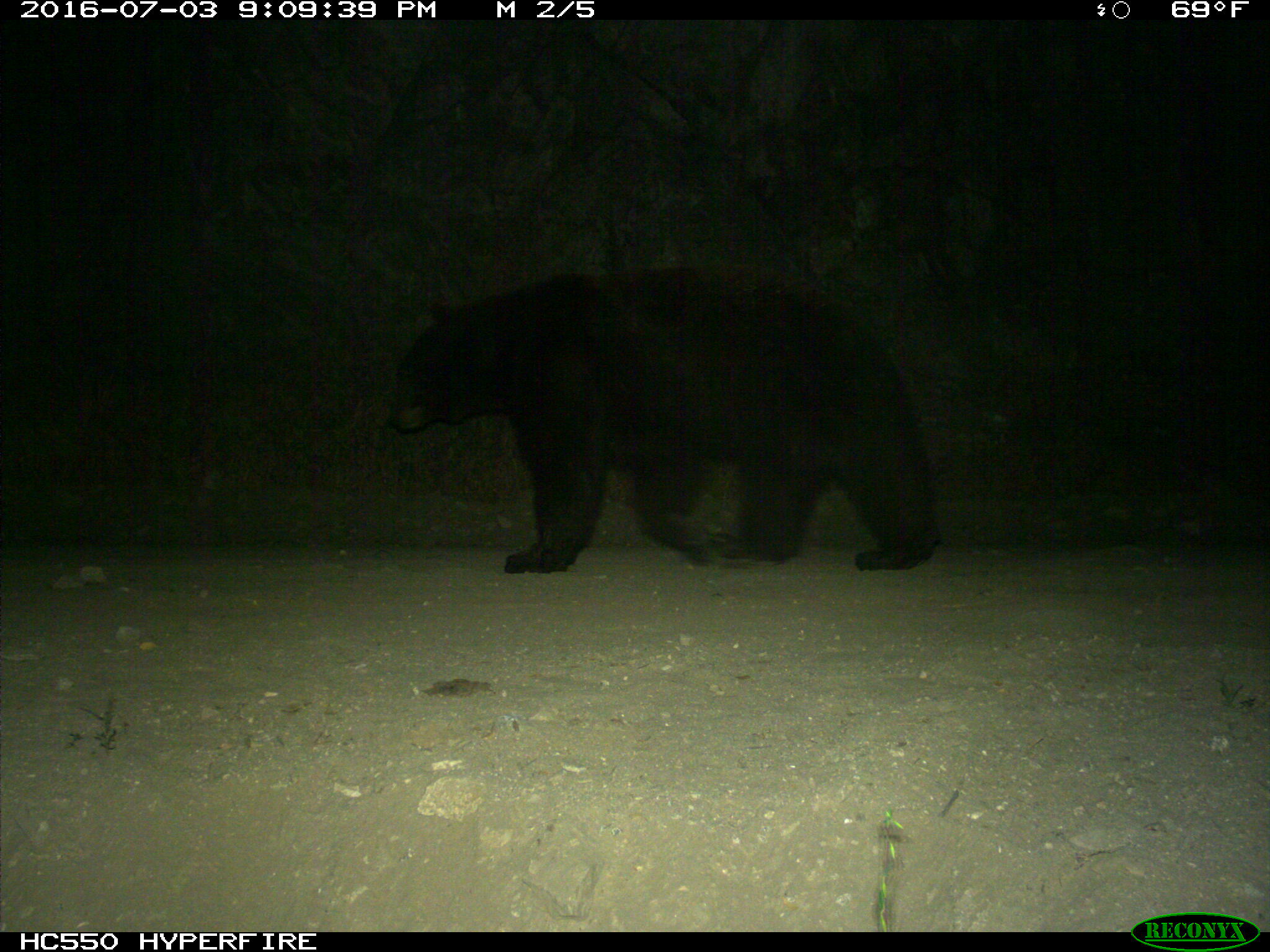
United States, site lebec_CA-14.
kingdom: Animalia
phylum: Chordata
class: Mammalia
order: Carnivora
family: Ursidae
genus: Ursus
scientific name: Ursus americanus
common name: american black bear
Ursus americanus (american black bear).